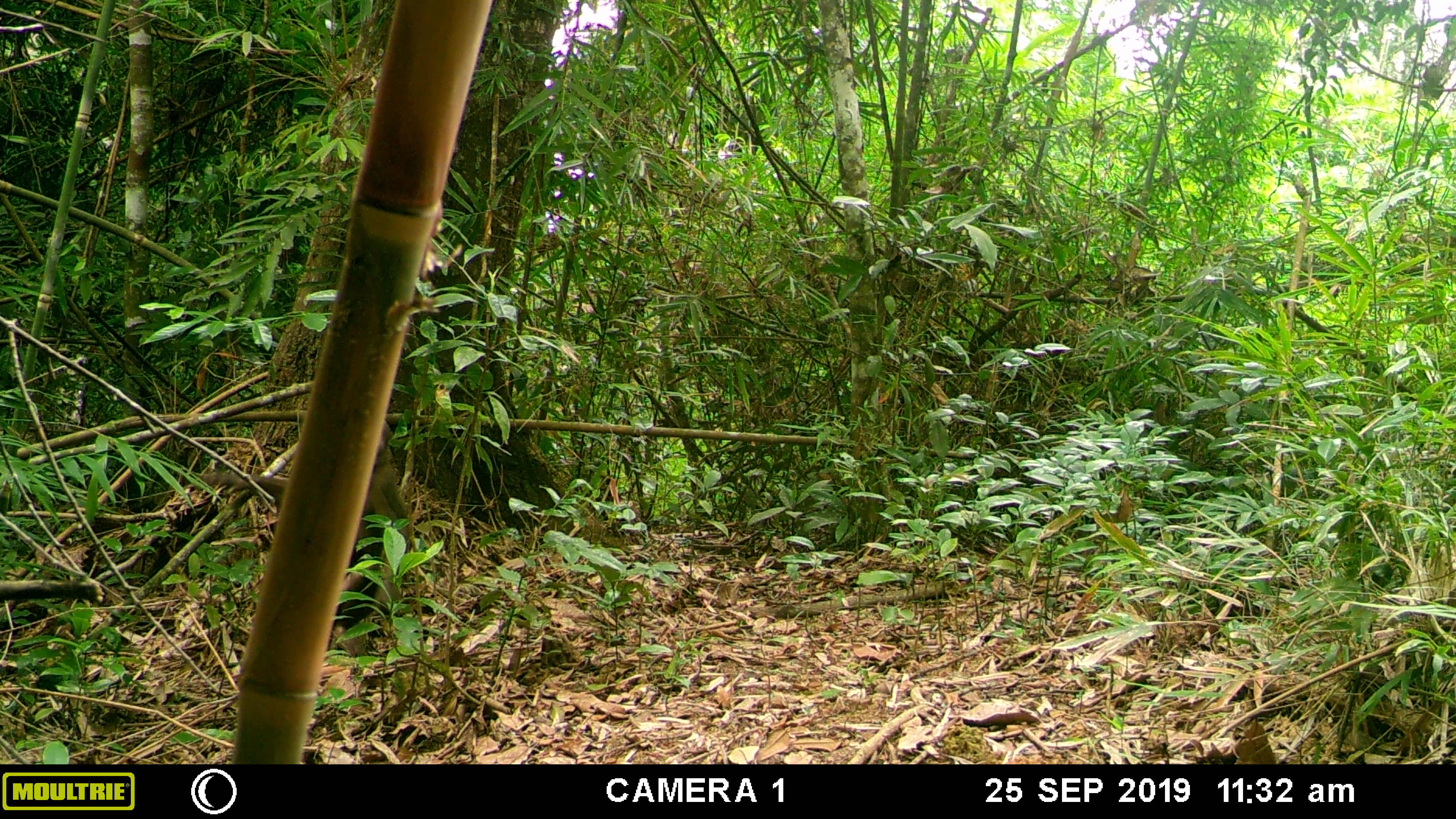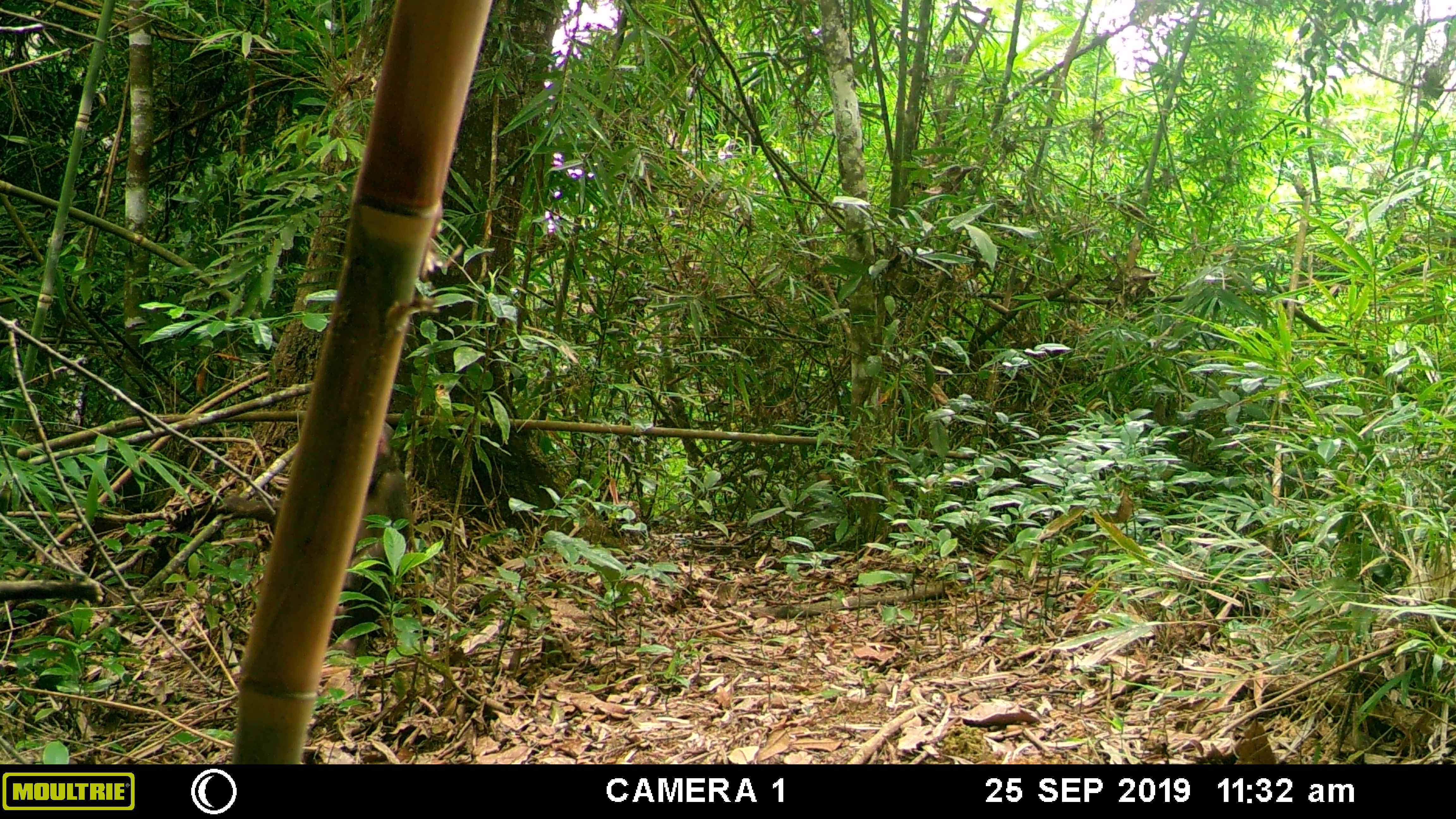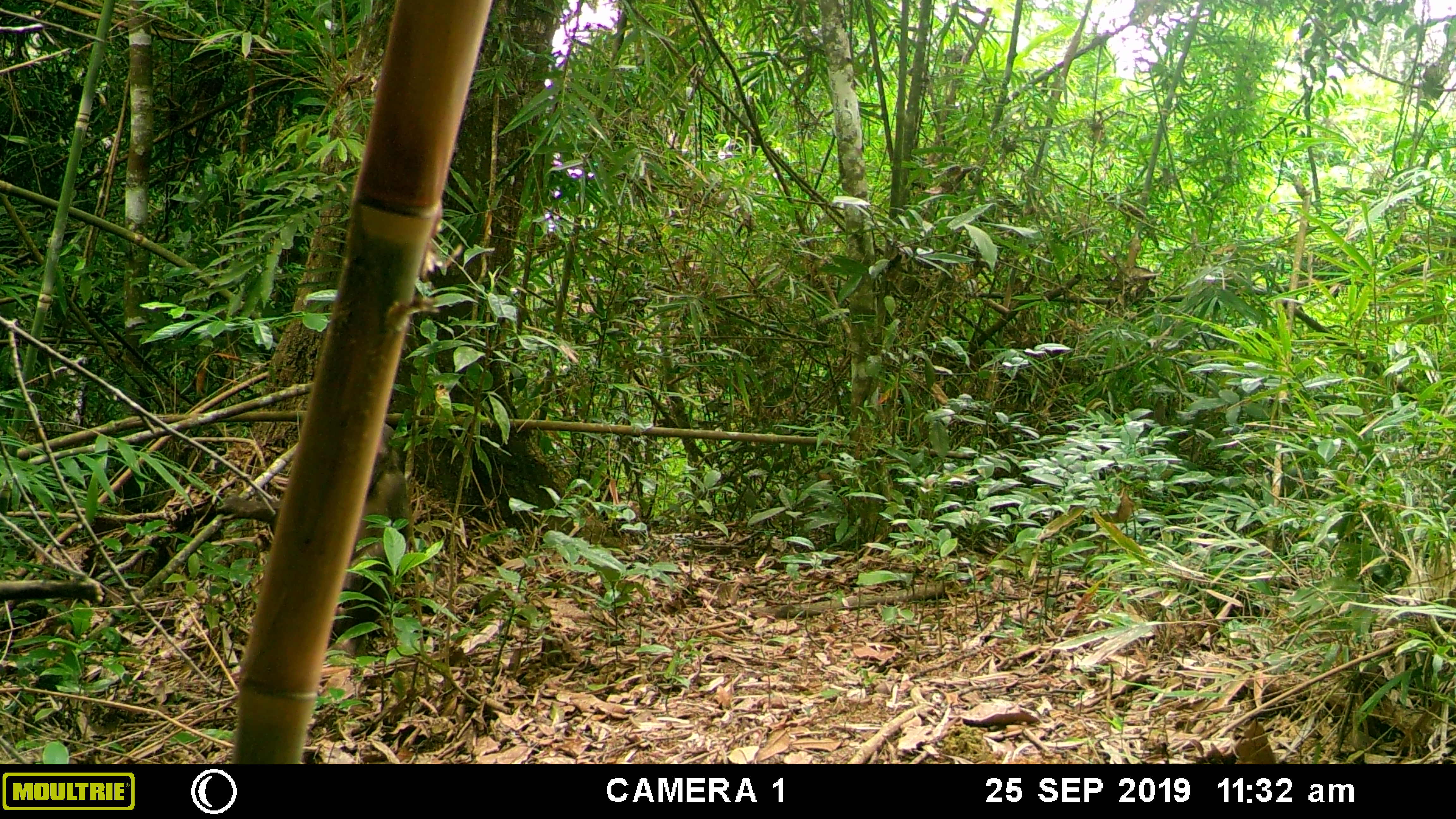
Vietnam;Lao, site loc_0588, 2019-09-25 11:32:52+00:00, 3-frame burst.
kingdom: Animalia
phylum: Chordata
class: Mammalia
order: Primates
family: Cercopithecidae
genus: Macaca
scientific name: Macaca arctoides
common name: stump-tailed macaque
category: stump tailed macaque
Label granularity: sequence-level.